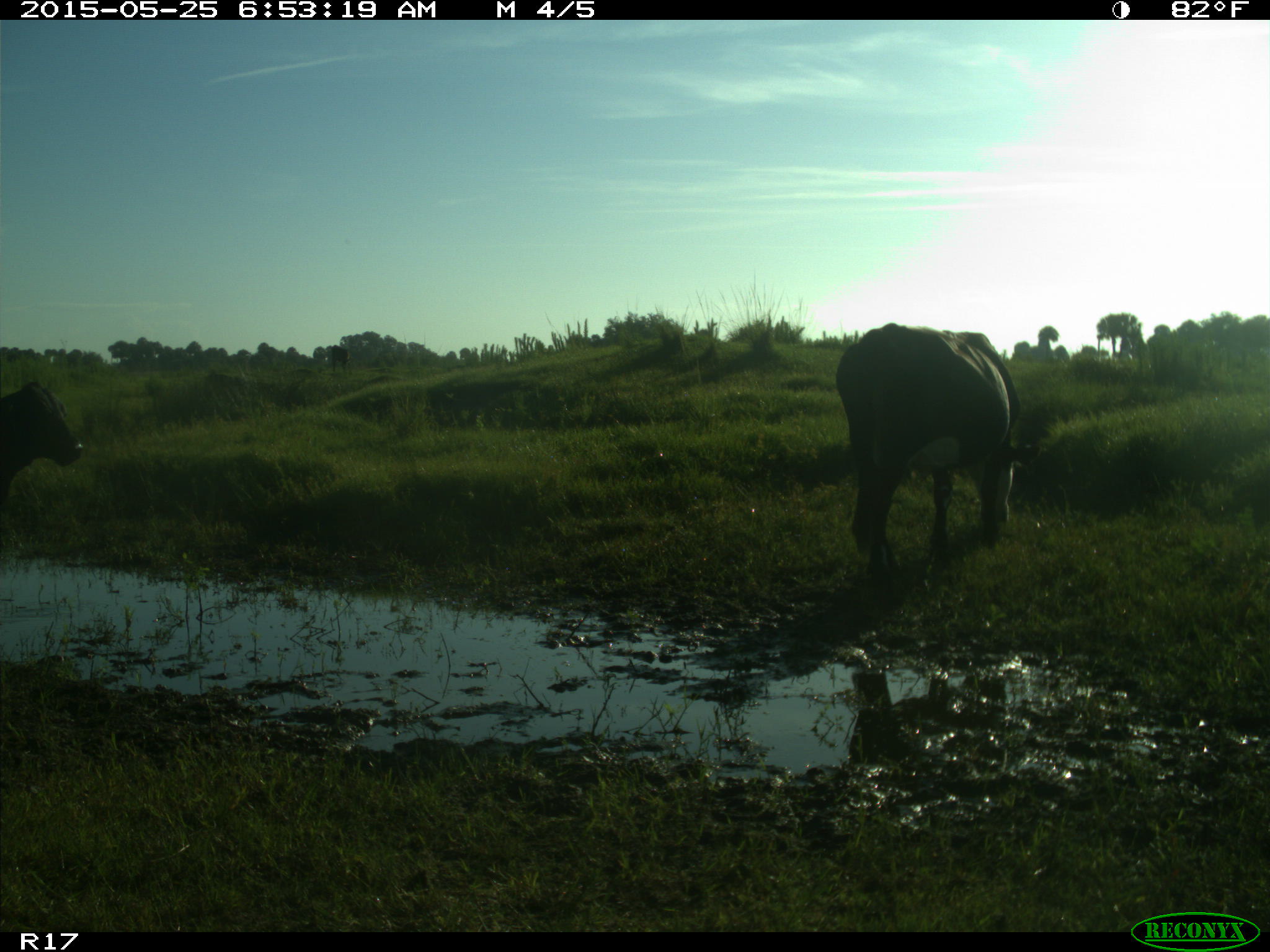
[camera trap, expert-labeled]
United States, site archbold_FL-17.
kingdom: Animalia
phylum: Chordata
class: Mammalia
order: Artiodactyla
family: Bovidae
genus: Bos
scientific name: Bos taurus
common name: domestic cow